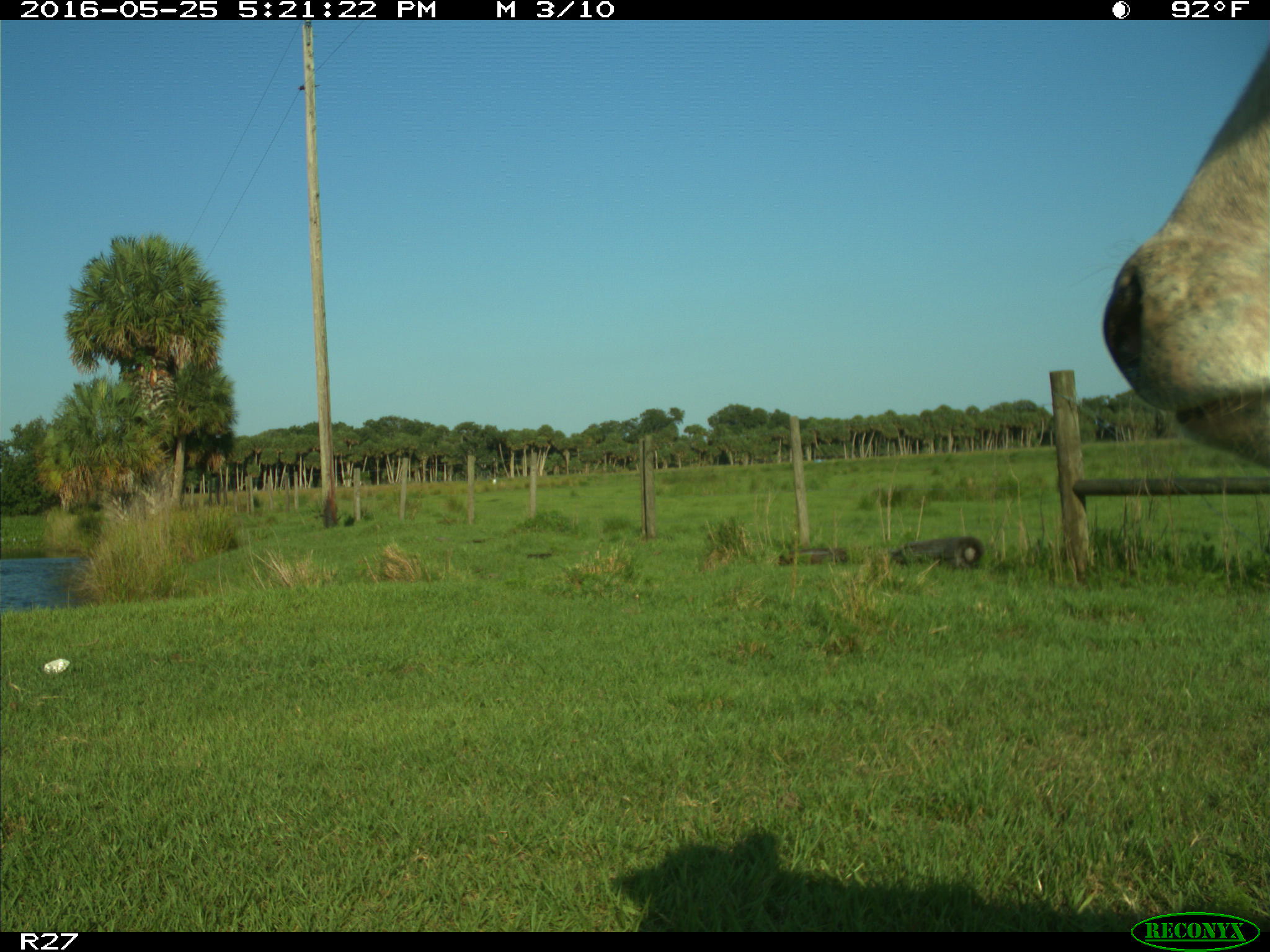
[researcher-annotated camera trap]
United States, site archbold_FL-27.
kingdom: Animalia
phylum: Chordata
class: Mammalia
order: Artiodactyla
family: Bovidae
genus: Bos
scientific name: Bos taurus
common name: domestic cow